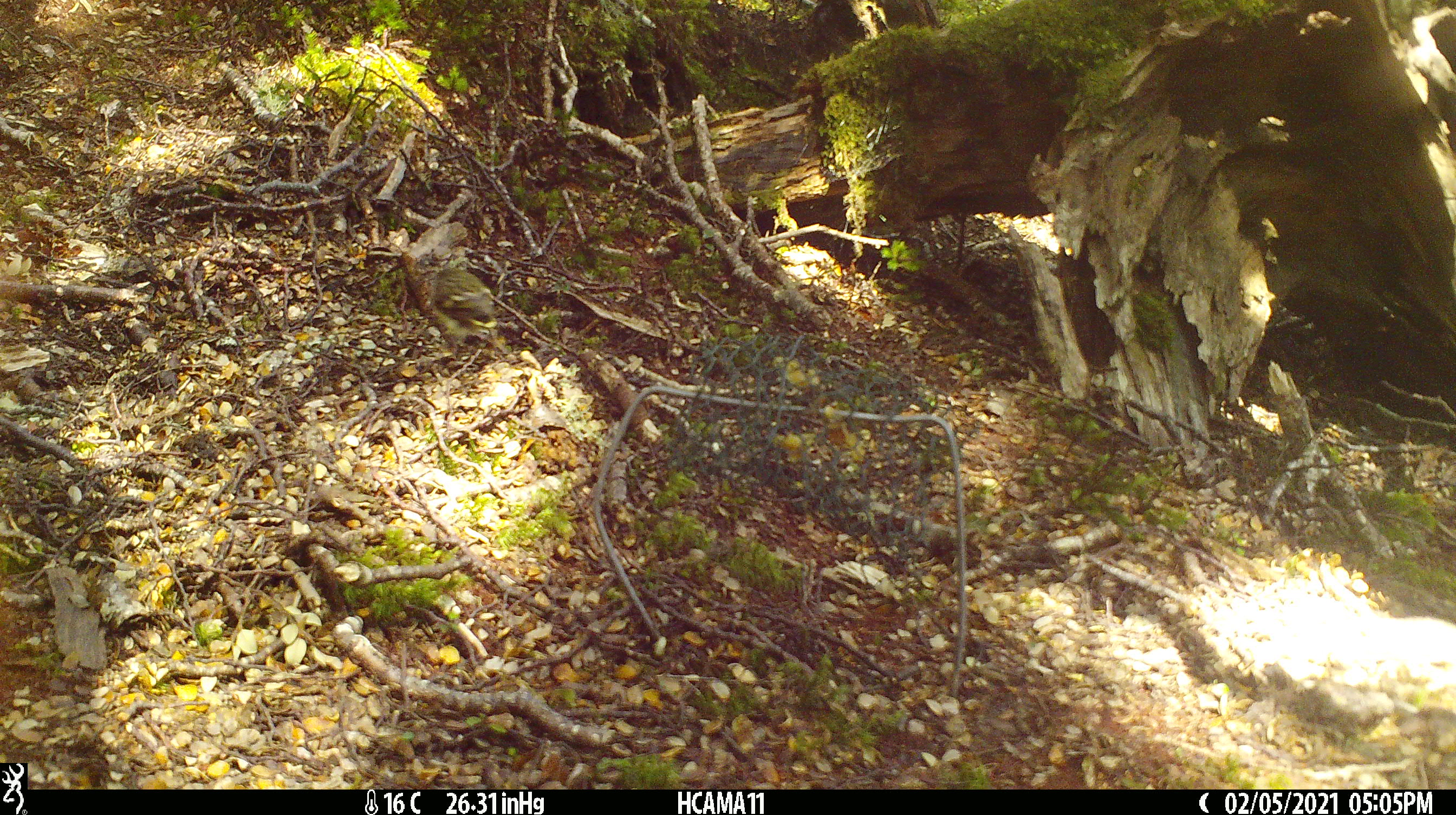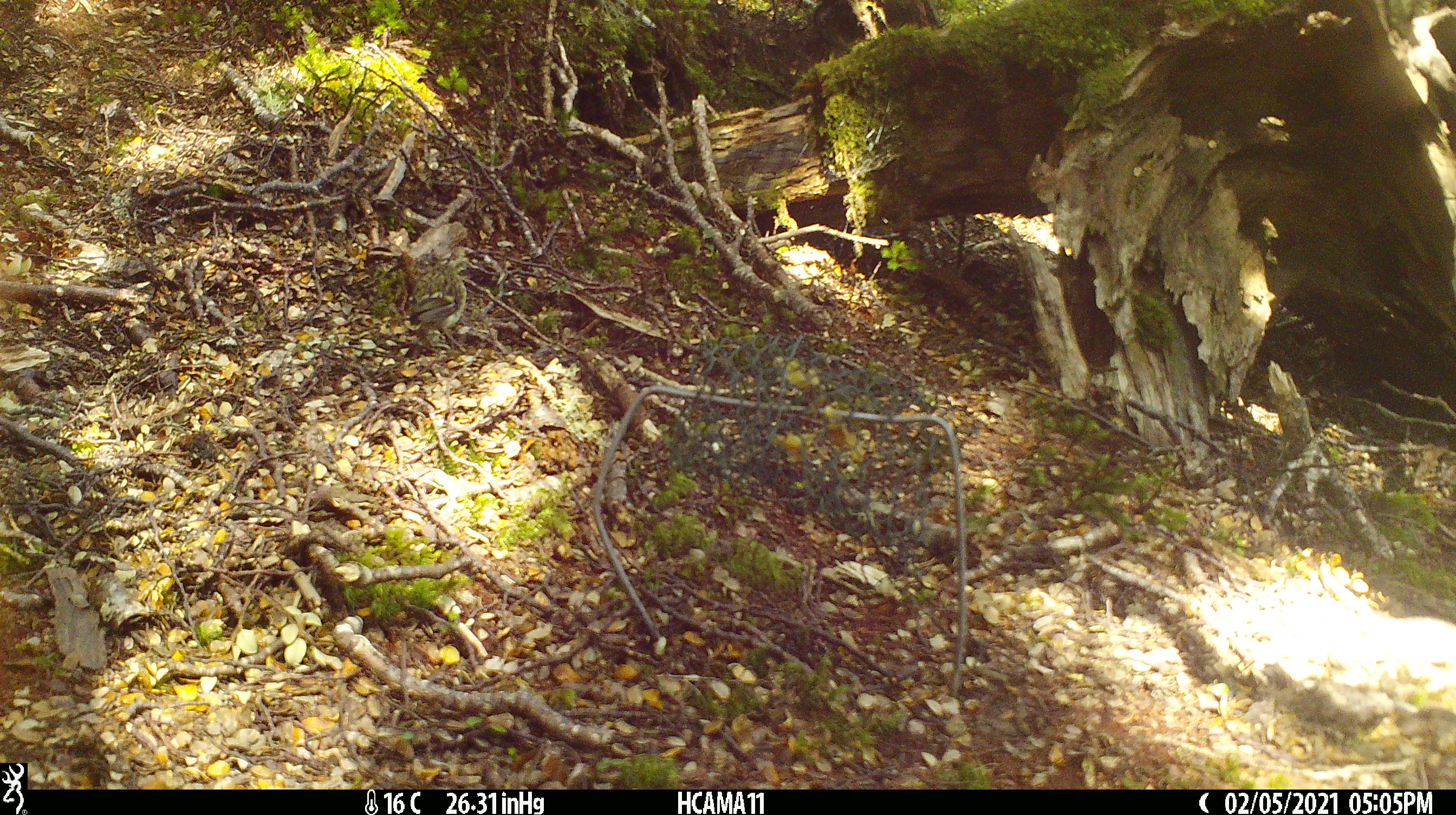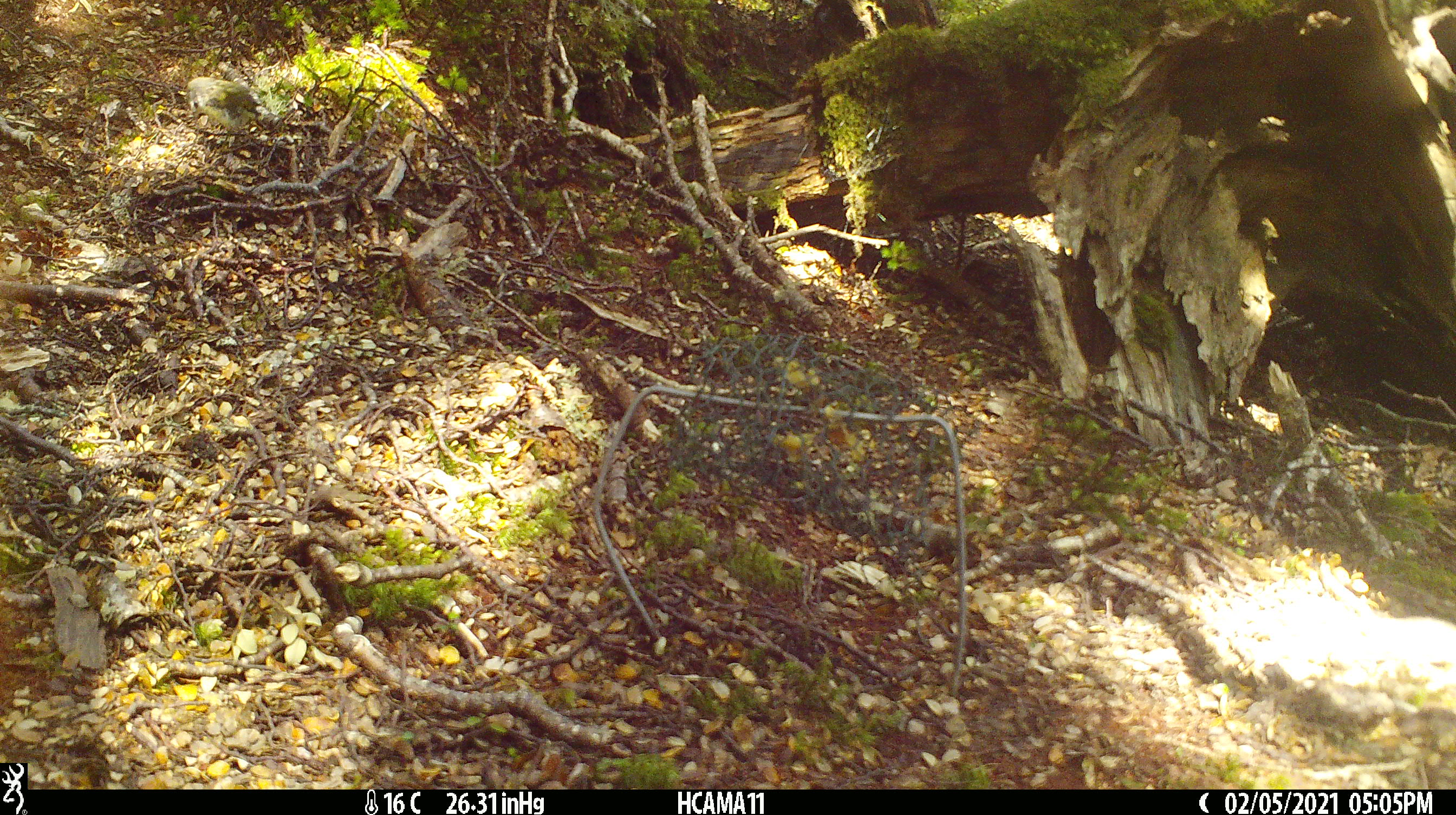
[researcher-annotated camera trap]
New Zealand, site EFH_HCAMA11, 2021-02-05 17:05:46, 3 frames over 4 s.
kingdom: Animalia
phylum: Chordata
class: Aves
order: Passeriformes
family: Acanthisittidae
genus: Acanthisitta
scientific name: Acanthisitta chloris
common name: rifleman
Rifleman (Acanthisitta chloris).